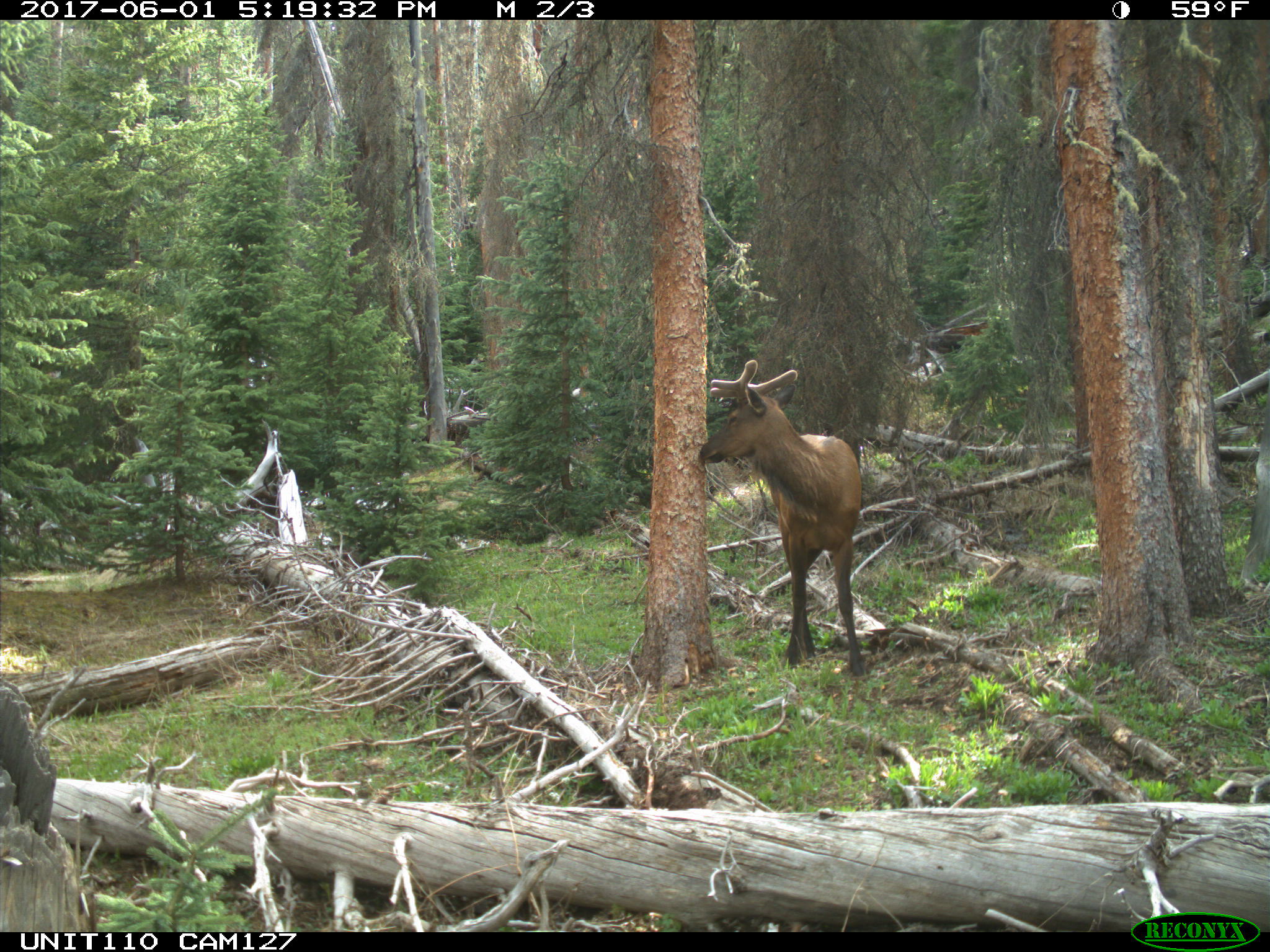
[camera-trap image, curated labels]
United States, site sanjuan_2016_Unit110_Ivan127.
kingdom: Animalia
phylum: Chordata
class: Mammalia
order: Artiodactyla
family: Cervidae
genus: Cervus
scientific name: Cervus elaphus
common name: red deer